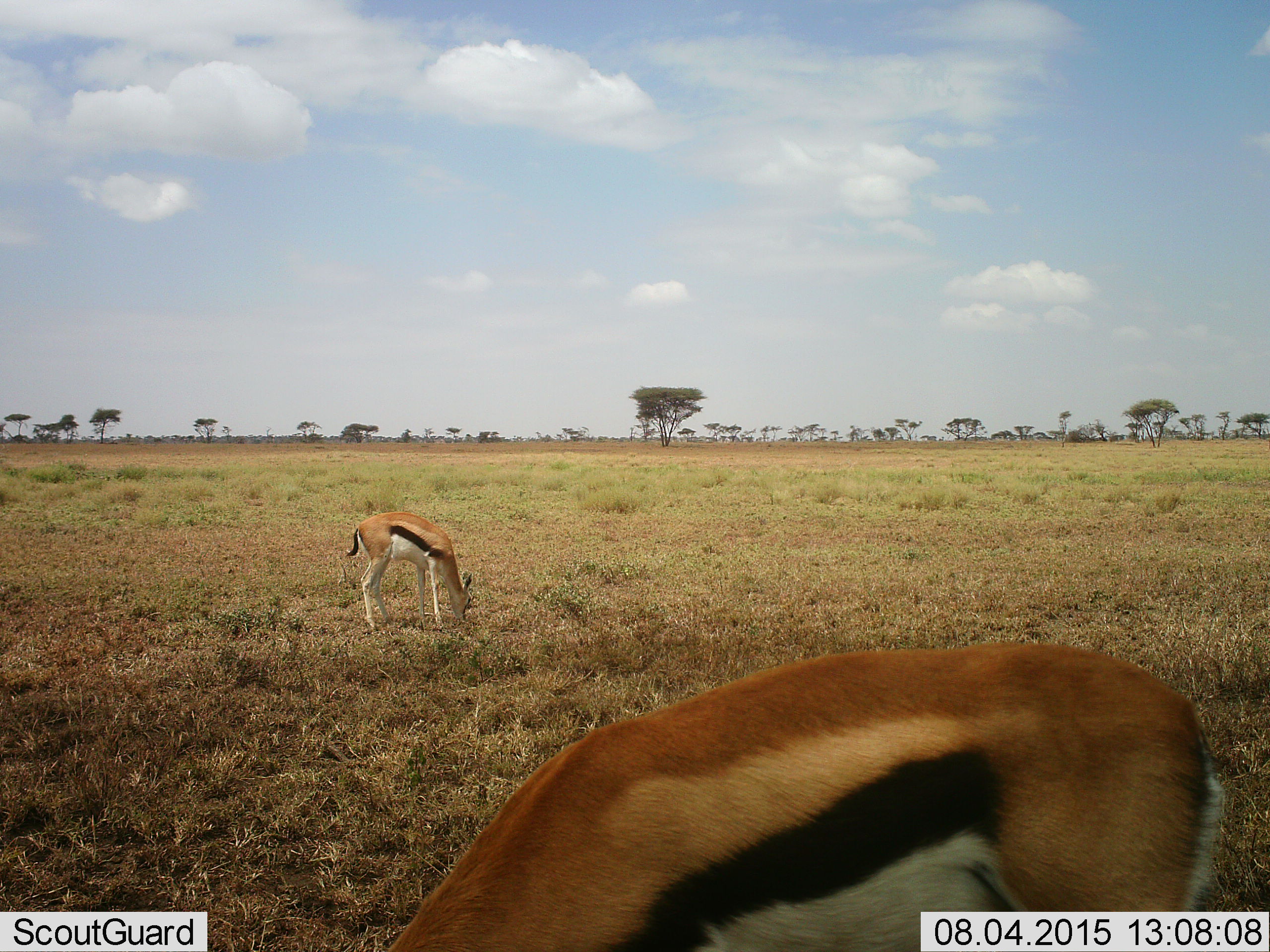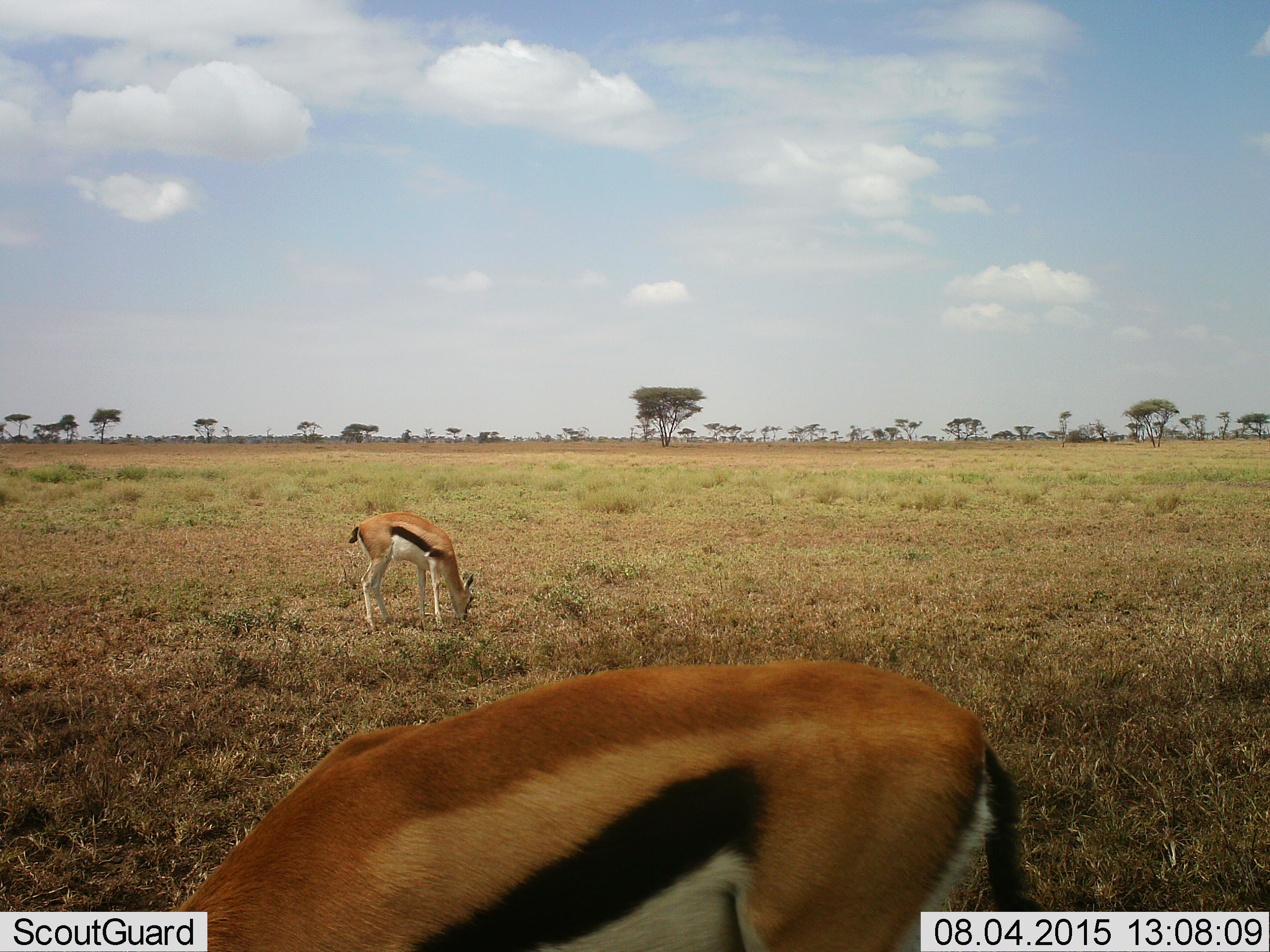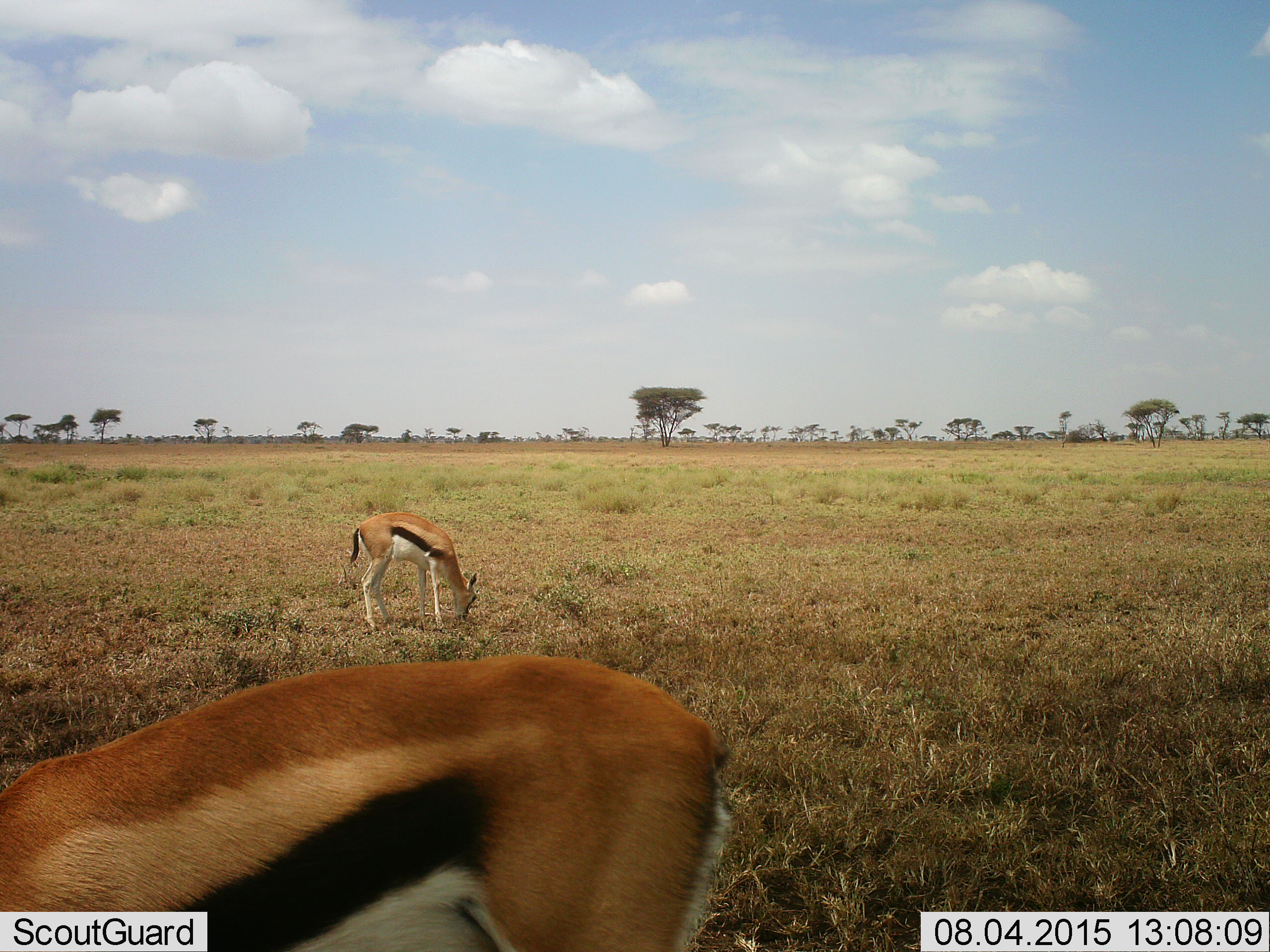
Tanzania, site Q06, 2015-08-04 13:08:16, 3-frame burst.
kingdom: Animalia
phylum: Chordata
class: Mammalia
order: Artiodactyla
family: Bovidae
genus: Eudorcas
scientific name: Eudorcas thomsonii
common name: thomson's gazelle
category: gazellethomsons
Gazellethomsons (thomson's gazelle) (Eudorcas thomsonii), count 2. Behavior (volunteer vote fractions): standing 30%, resting 0%, moving 50%, interacting 0%. Young present (vote fraction): 10%. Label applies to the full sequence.